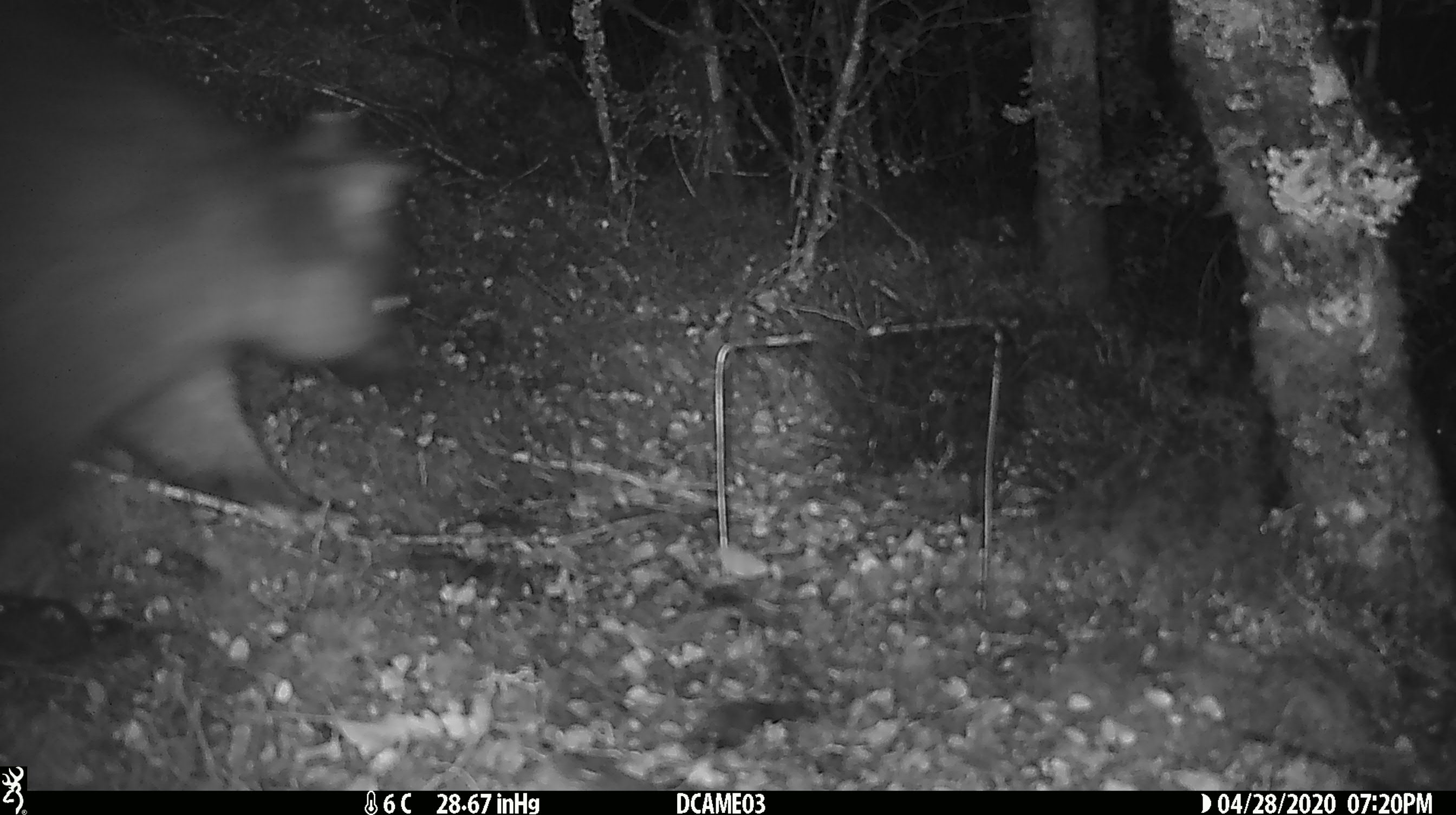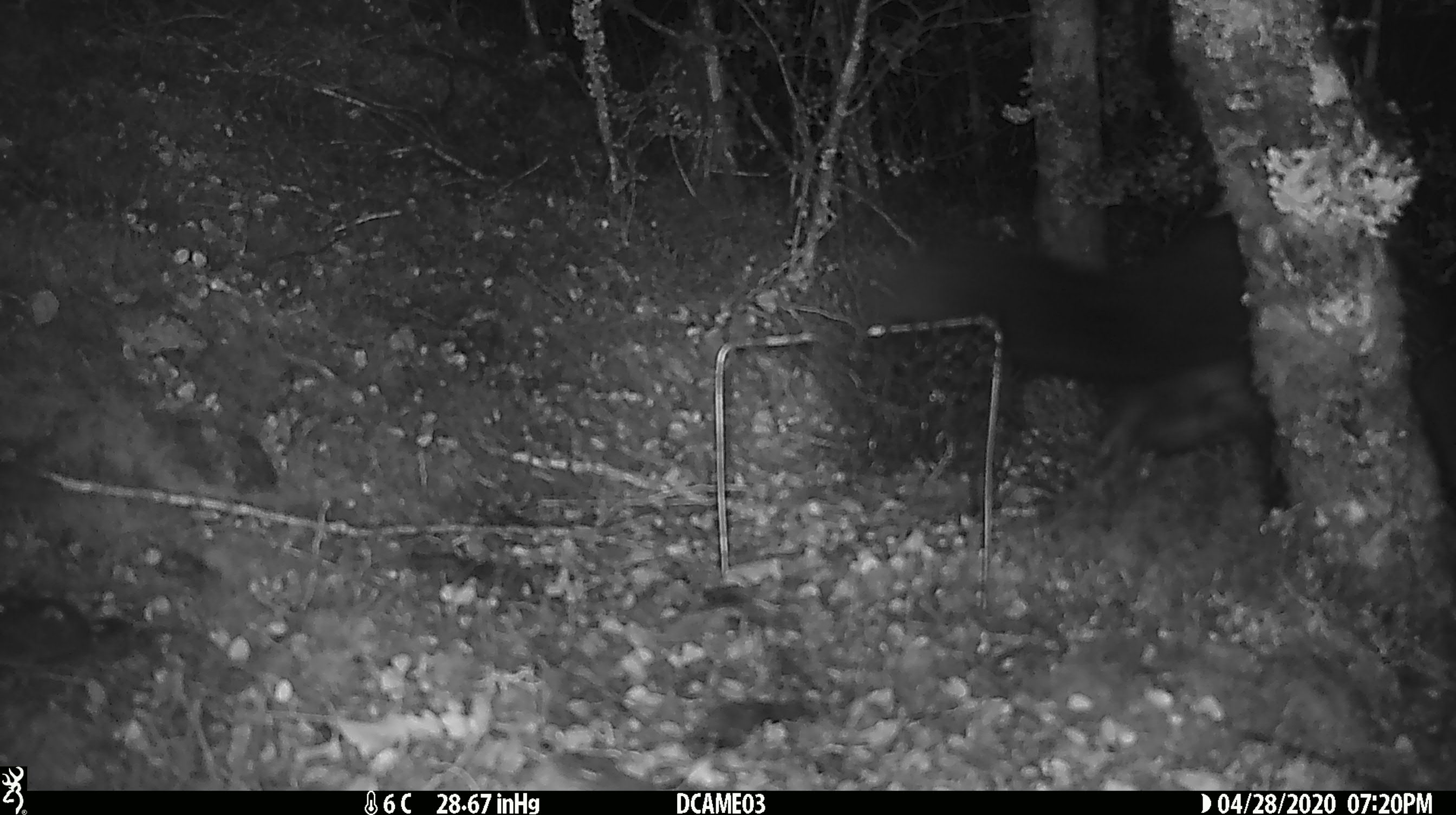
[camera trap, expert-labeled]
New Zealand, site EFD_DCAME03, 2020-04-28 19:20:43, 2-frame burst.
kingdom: Animalia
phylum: Chordata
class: Mammalia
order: Diprotodontia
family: Phalangeridae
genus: Trichosurus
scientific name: Trichosurus vulpecula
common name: common brushtail possum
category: possum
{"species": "possum (common brushtail possum) (Trichosurus vulpecula)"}